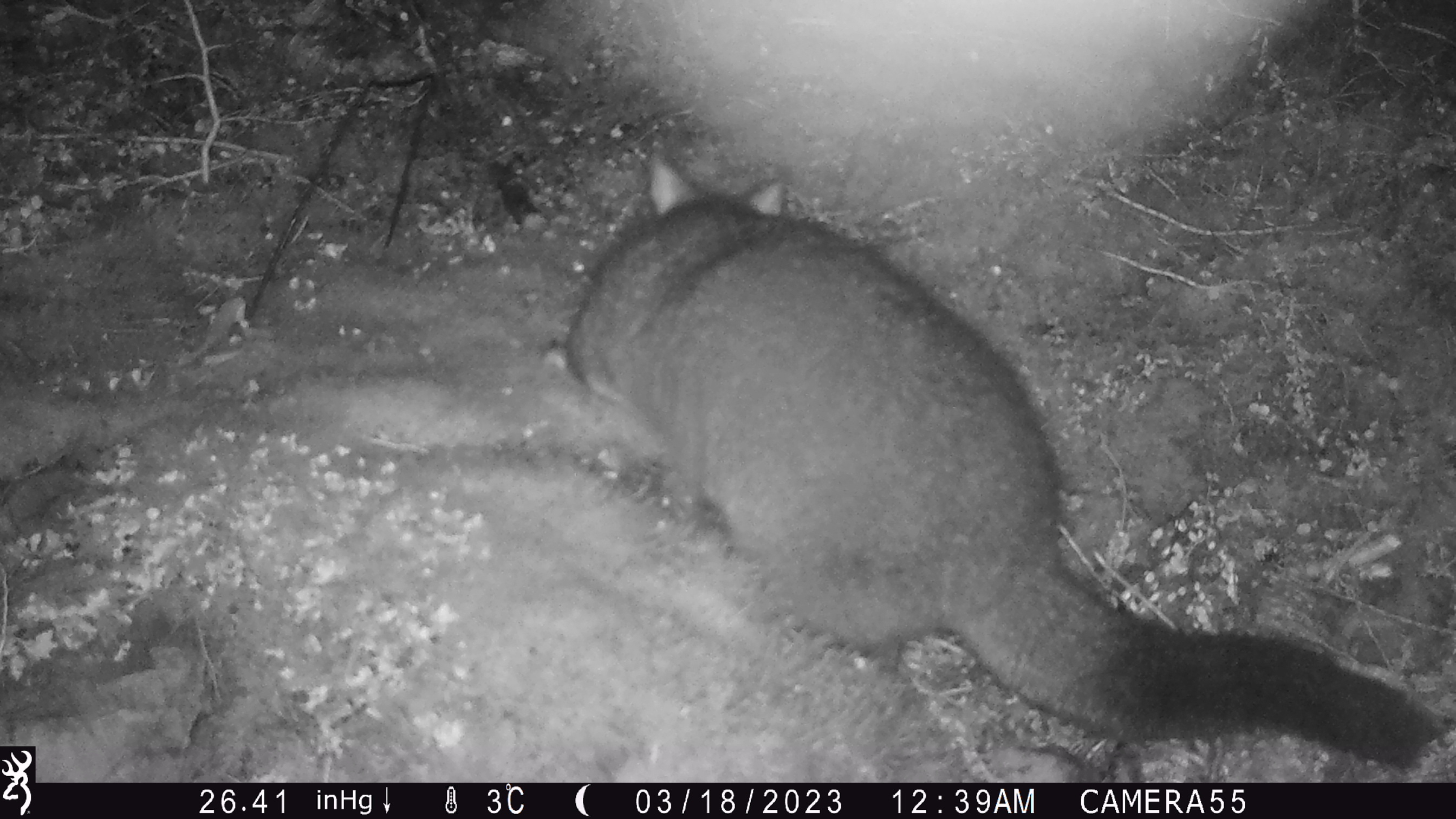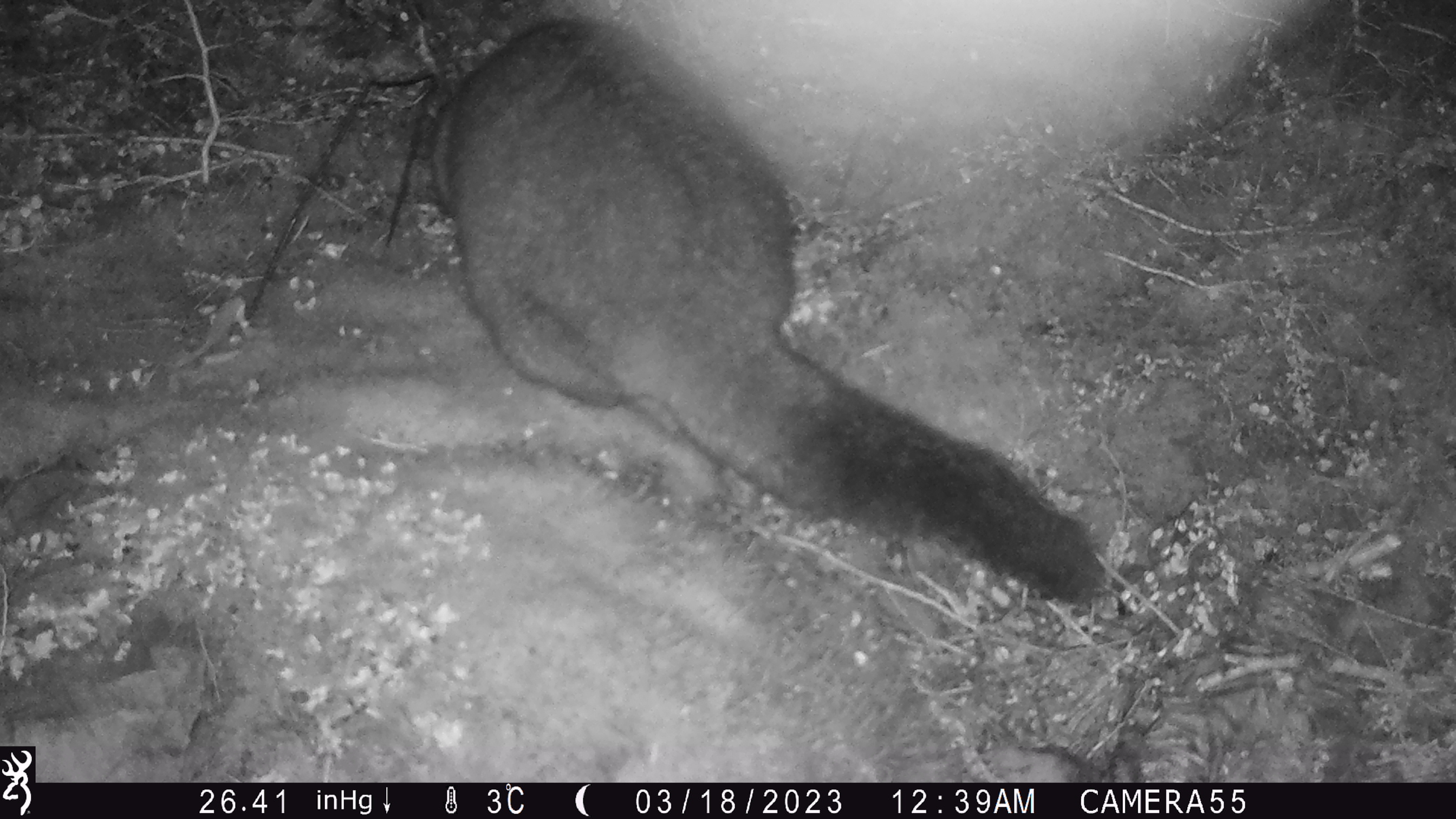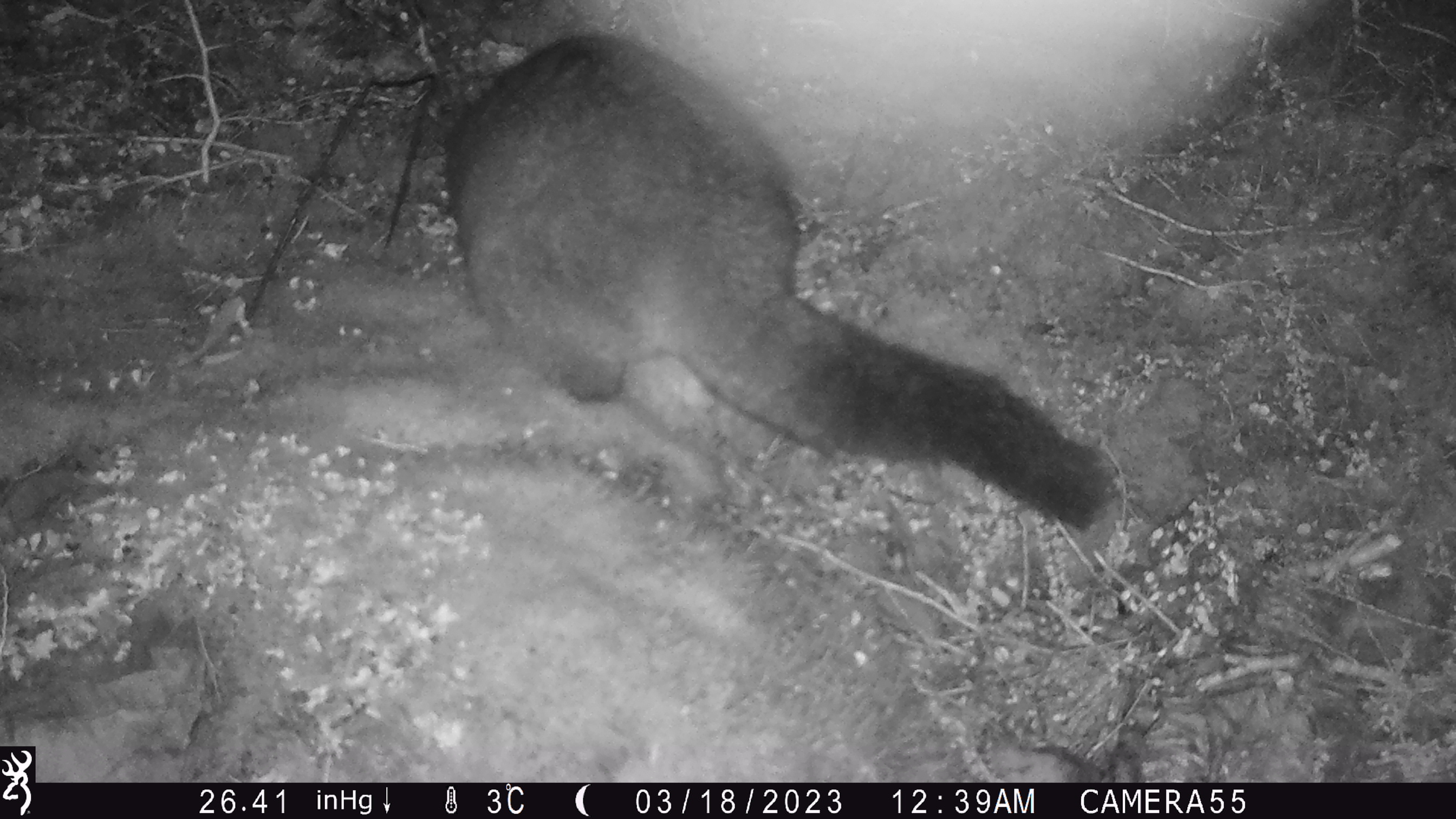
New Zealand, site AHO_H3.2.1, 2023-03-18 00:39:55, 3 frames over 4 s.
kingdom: Animalia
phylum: Chordata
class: Mammalia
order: Carnivora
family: Mustelidae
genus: Mustela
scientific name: Mustela erminea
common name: stoat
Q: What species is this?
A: Stoat (Mustela erminea).